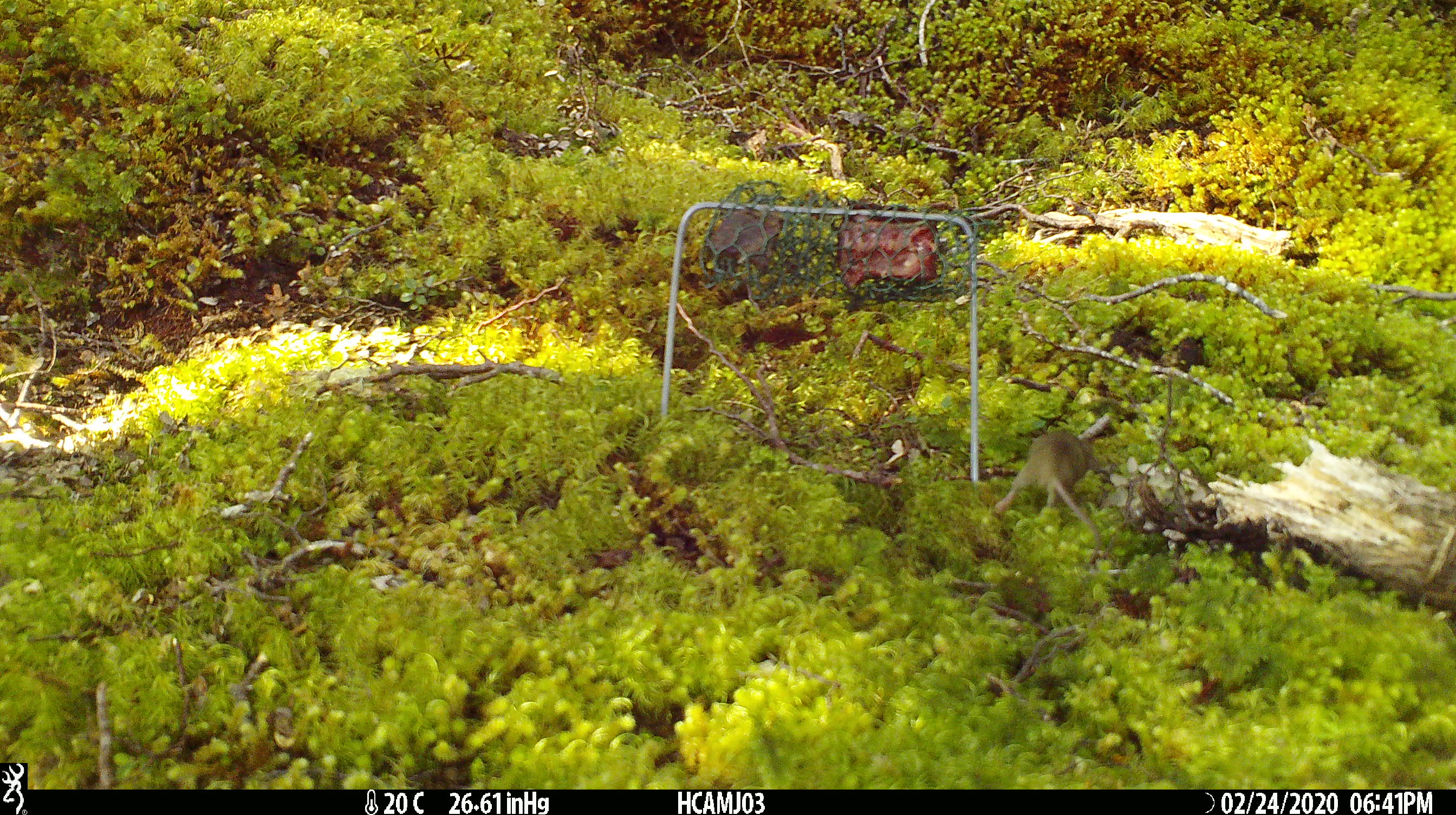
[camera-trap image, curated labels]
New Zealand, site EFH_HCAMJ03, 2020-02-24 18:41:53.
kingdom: Animalia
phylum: Chordata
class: Mammalia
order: Rodentia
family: Muridae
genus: Mus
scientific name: Mus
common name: mouse